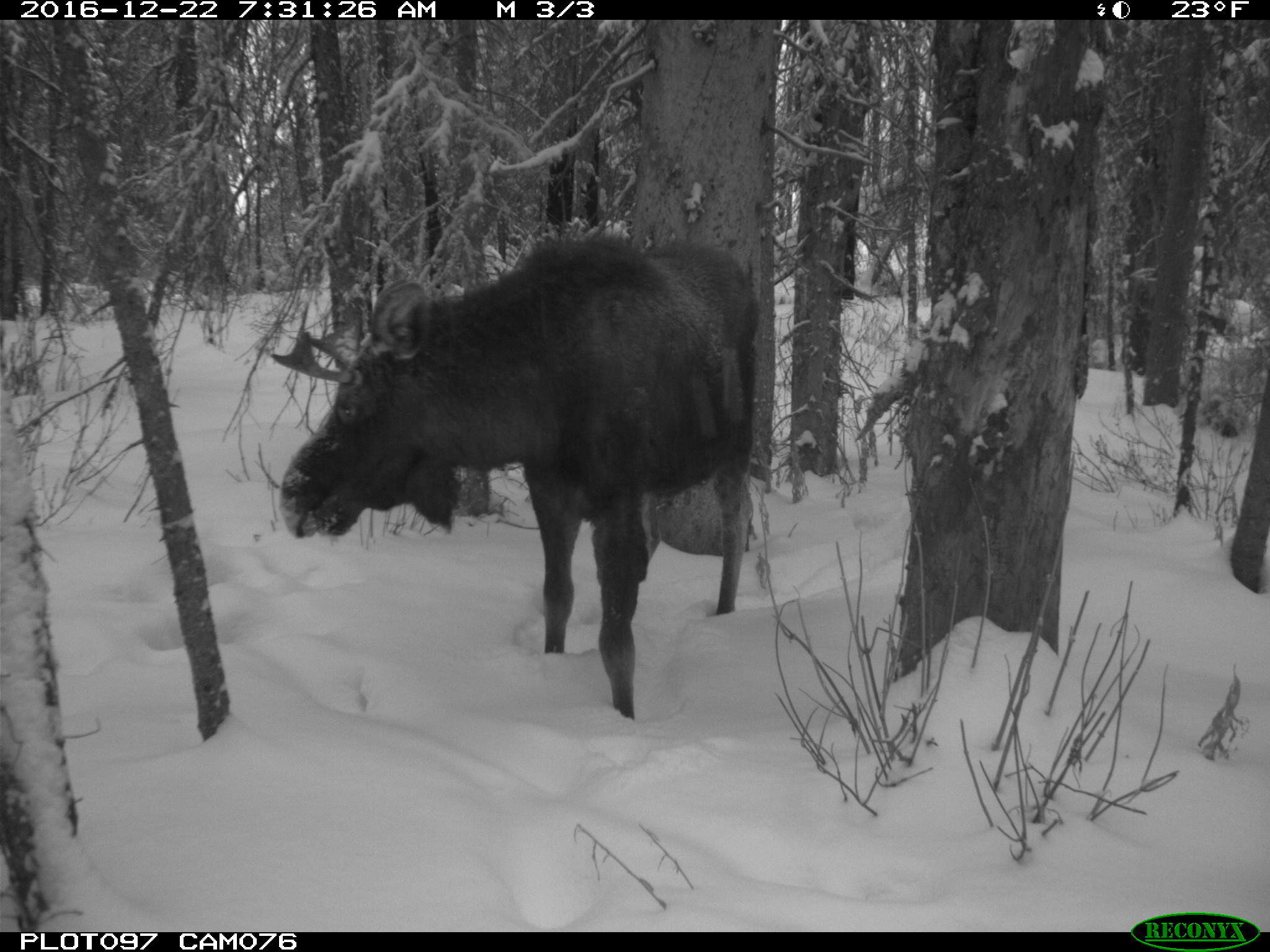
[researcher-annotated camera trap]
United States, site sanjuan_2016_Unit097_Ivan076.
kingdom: Animalia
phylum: Chordata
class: Mammalia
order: Artiodactyla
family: Cervidae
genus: Alces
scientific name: Alces alces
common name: moose